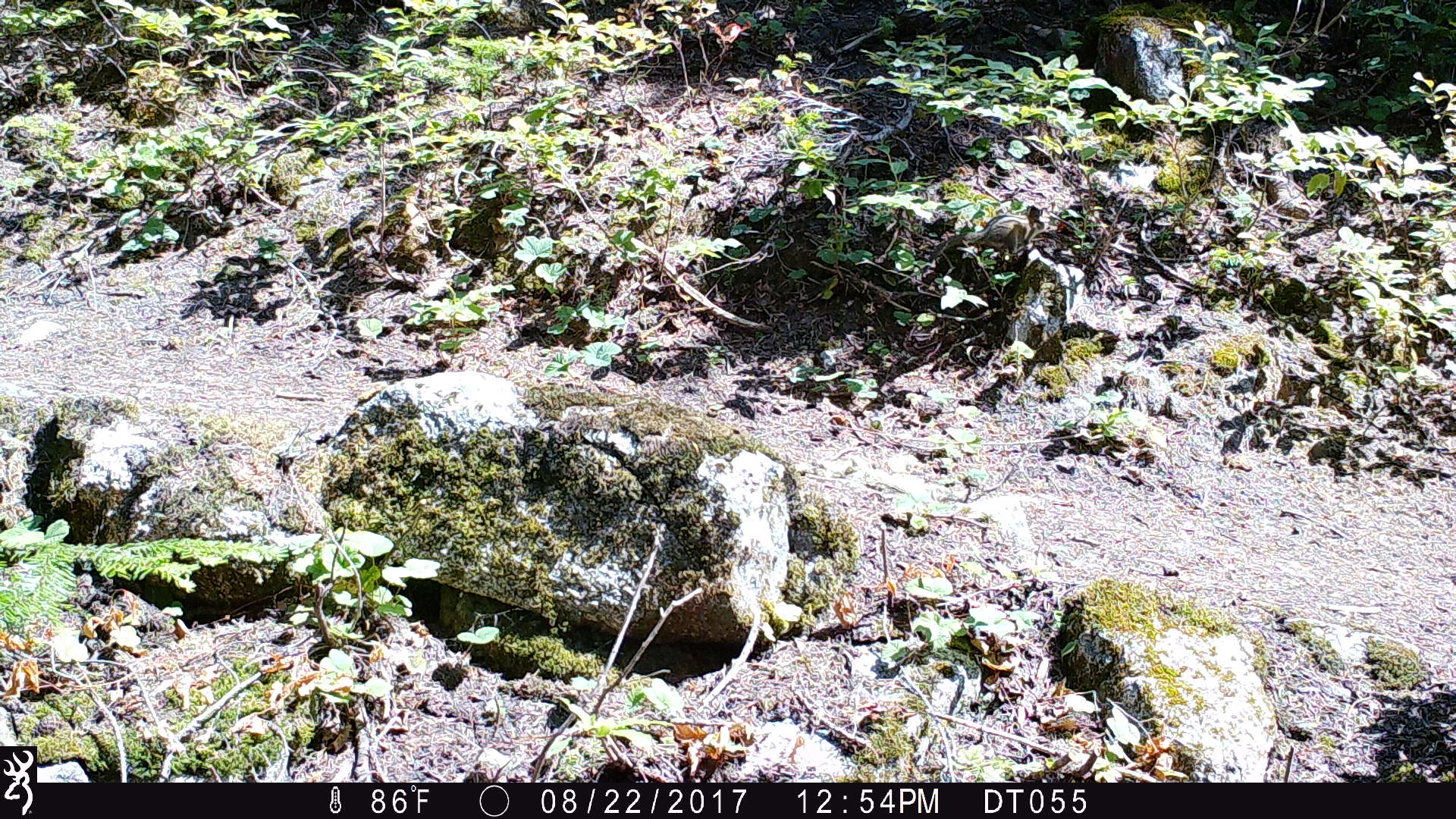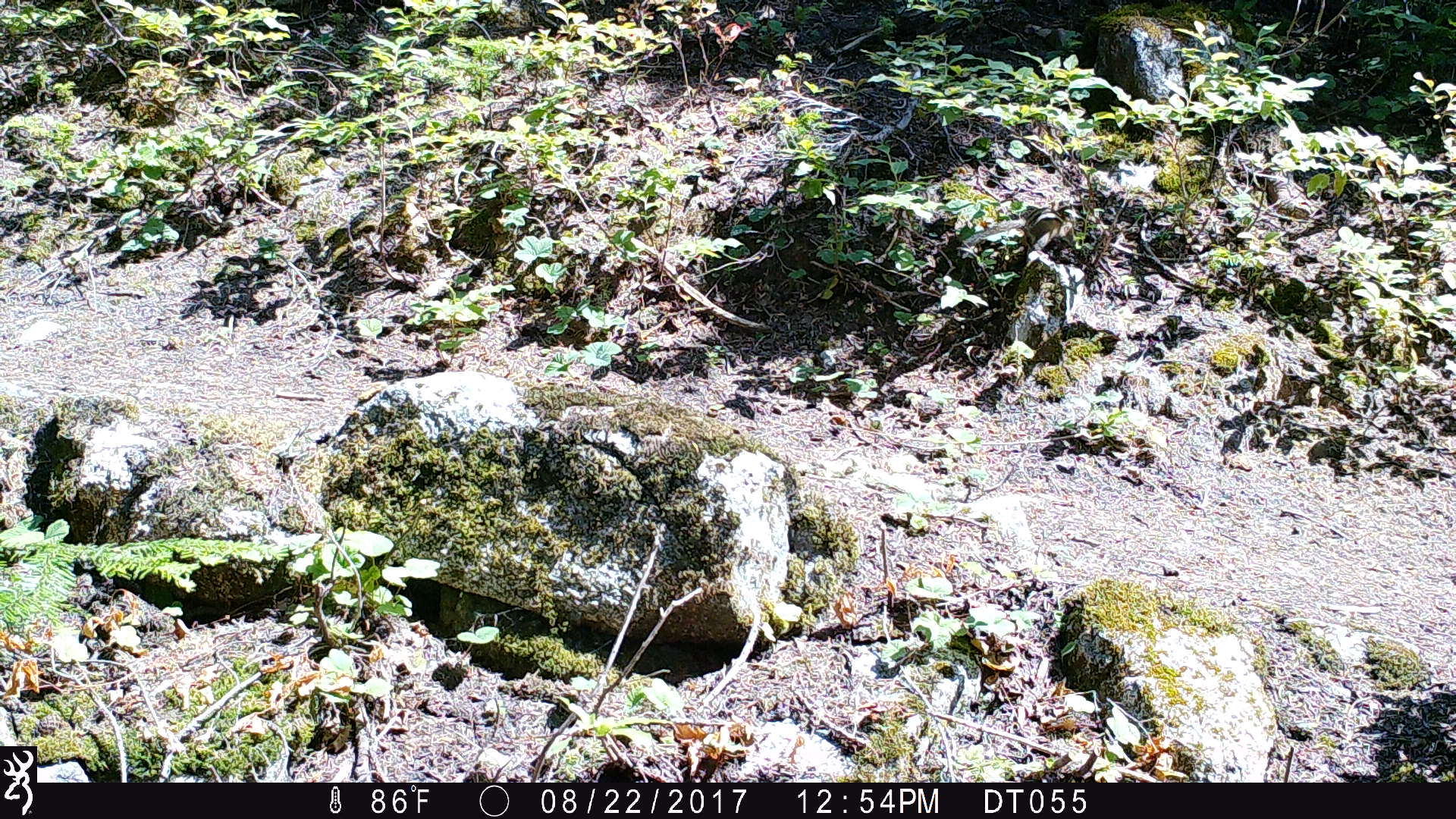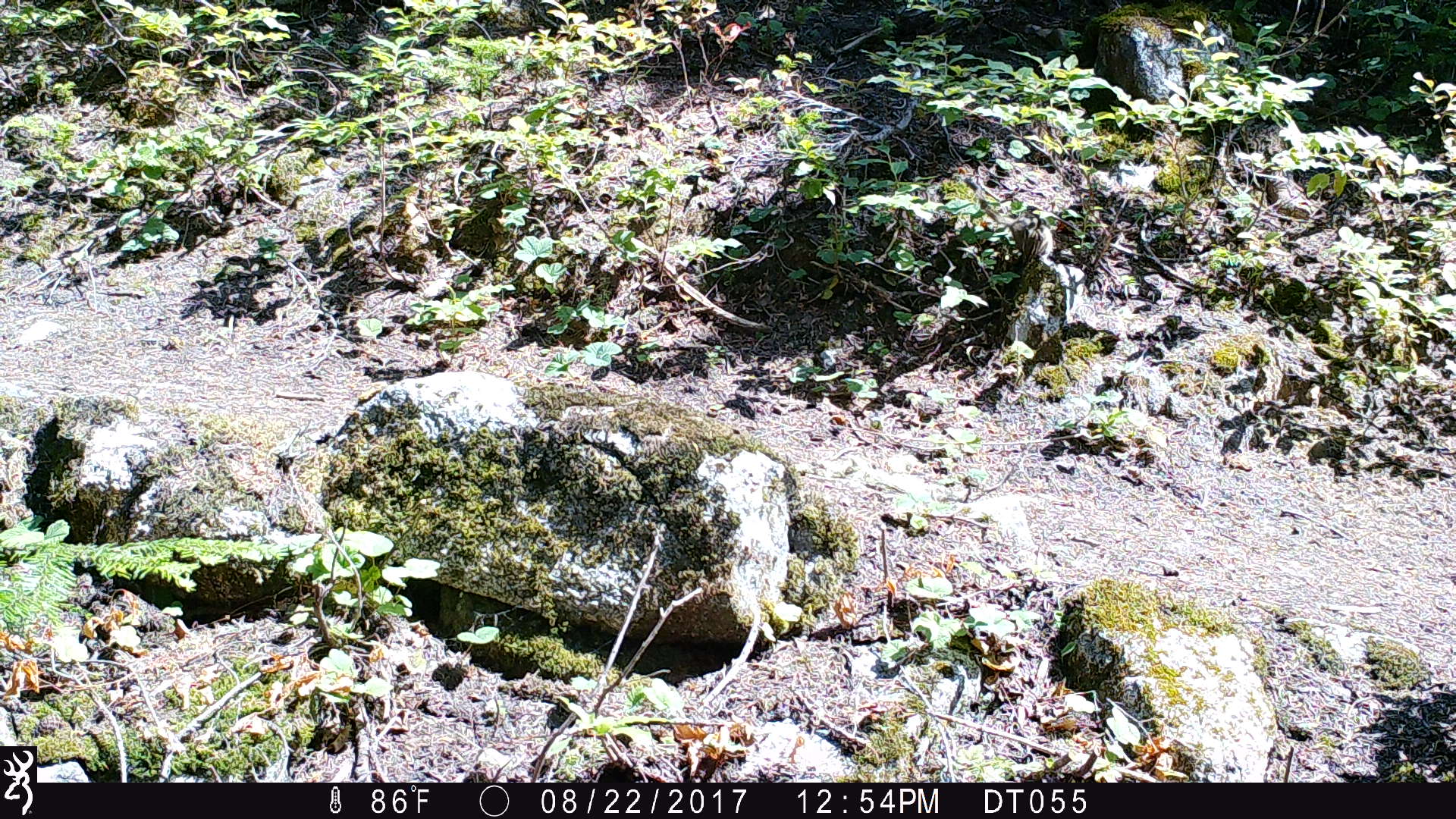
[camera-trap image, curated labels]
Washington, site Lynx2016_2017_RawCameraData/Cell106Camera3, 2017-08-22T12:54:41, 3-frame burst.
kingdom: Animalia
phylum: Chordata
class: Mammalia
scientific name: Mammalia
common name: small mammal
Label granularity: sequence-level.